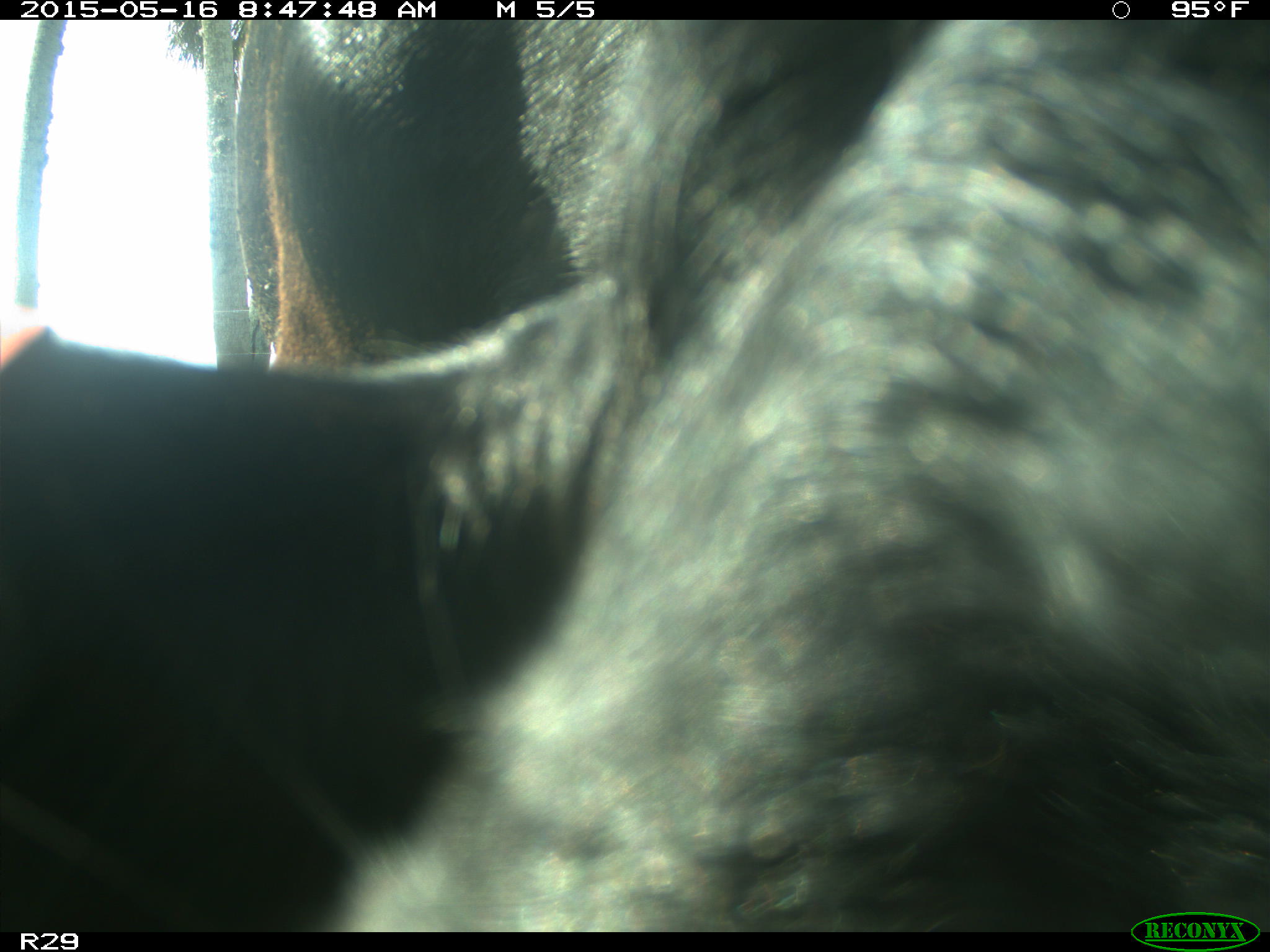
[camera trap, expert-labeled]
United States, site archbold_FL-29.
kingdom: Animalia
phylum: Chordata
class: Mammalia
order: Artiodactyla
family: Bovidae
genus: Bos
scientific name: Bos taurus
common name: domestic cow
Bos taurus (domestic cow).